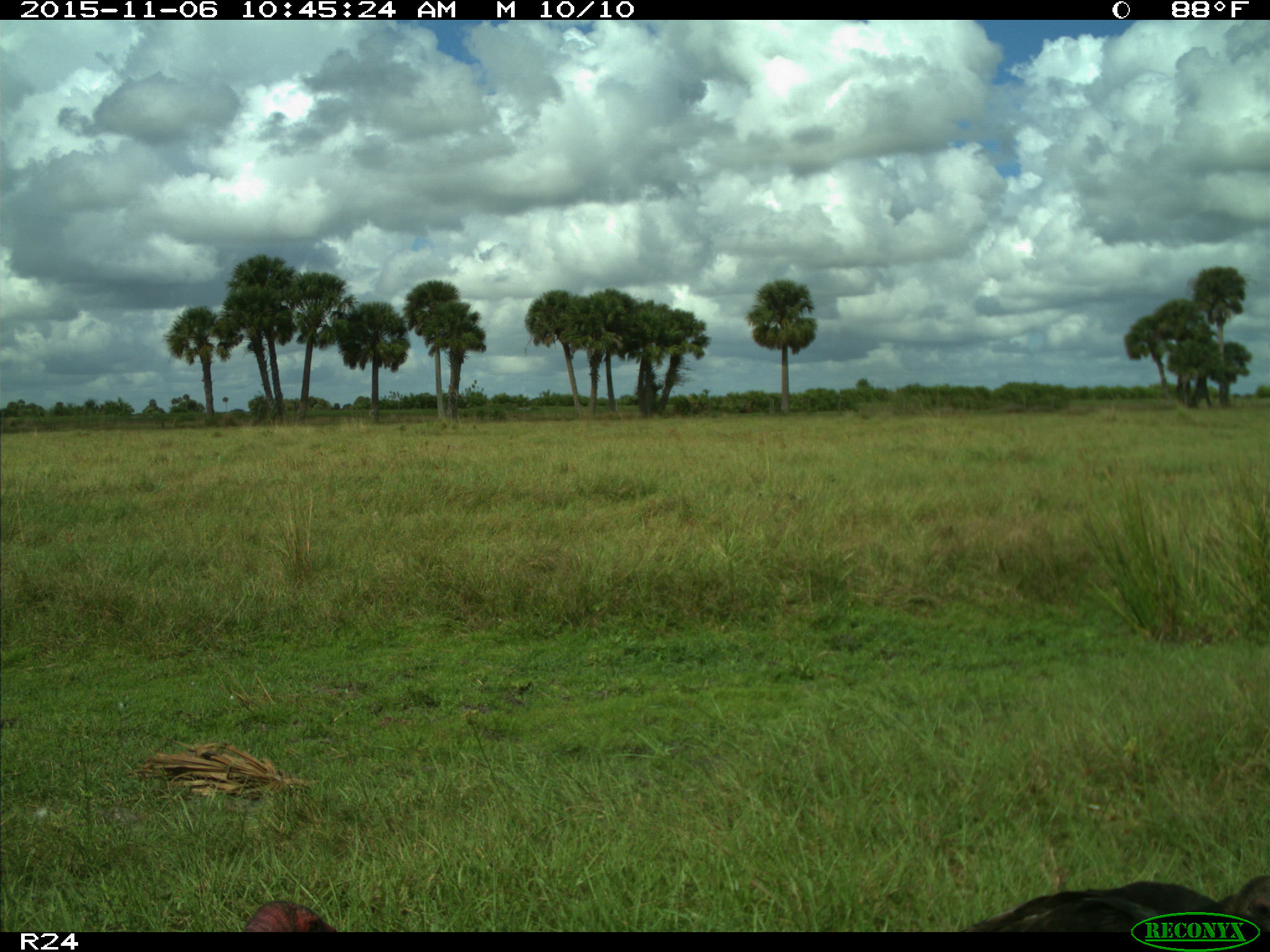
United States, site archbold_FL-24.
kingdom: Animalia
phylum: Chordata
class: Aves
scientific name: Aves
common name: birds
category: unidentified bird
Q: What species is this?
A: Unidentified bird (birds) (Aves).